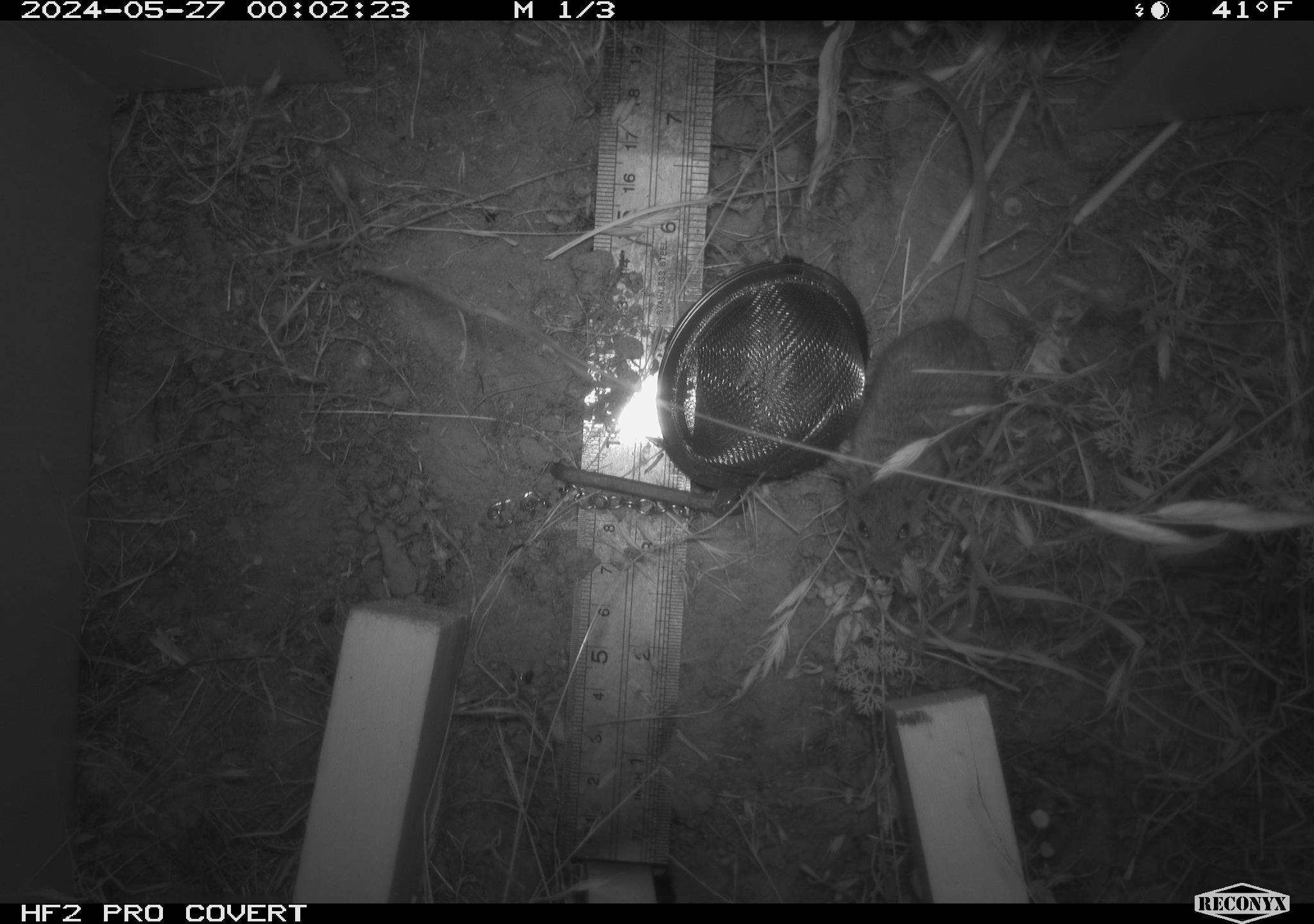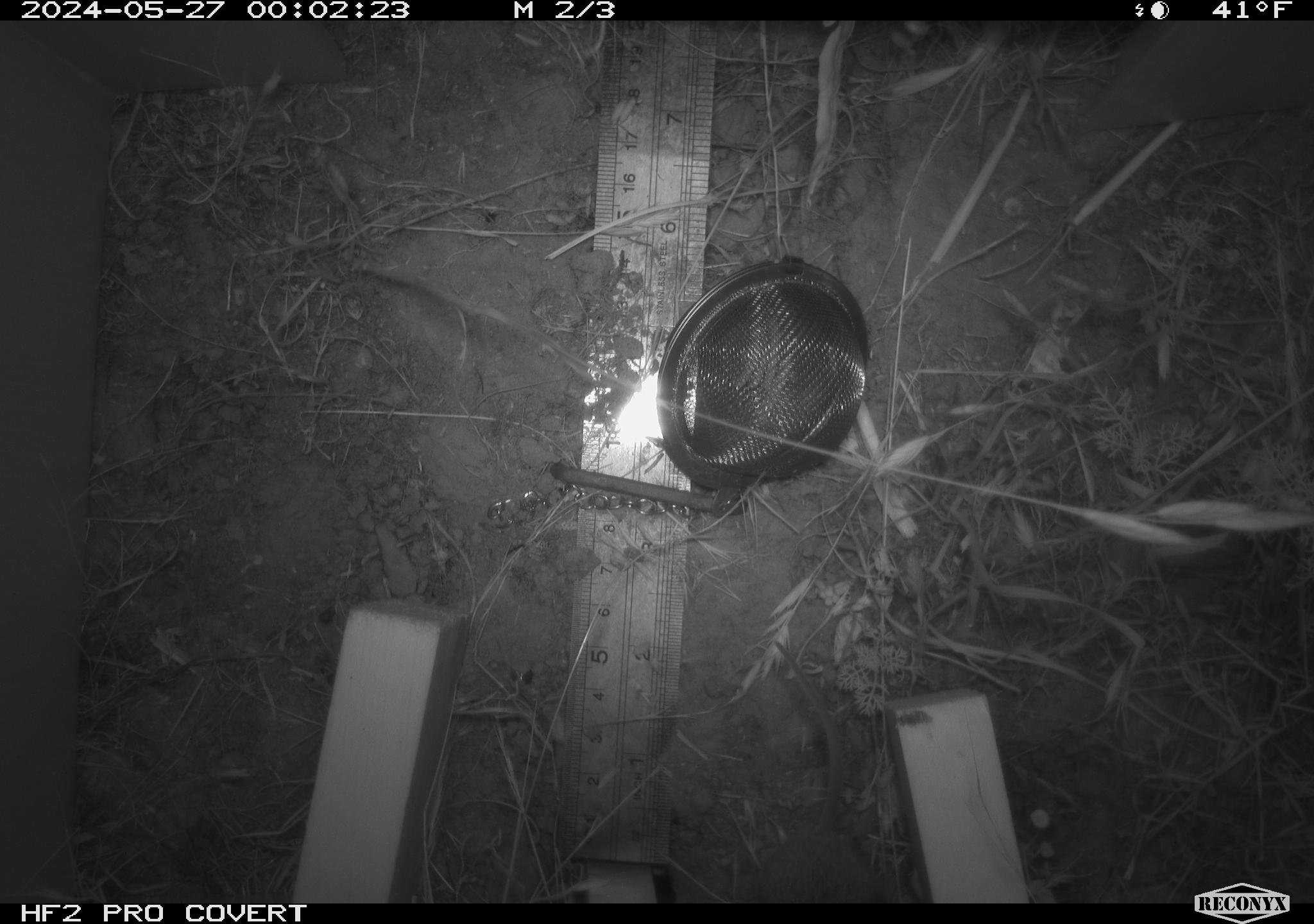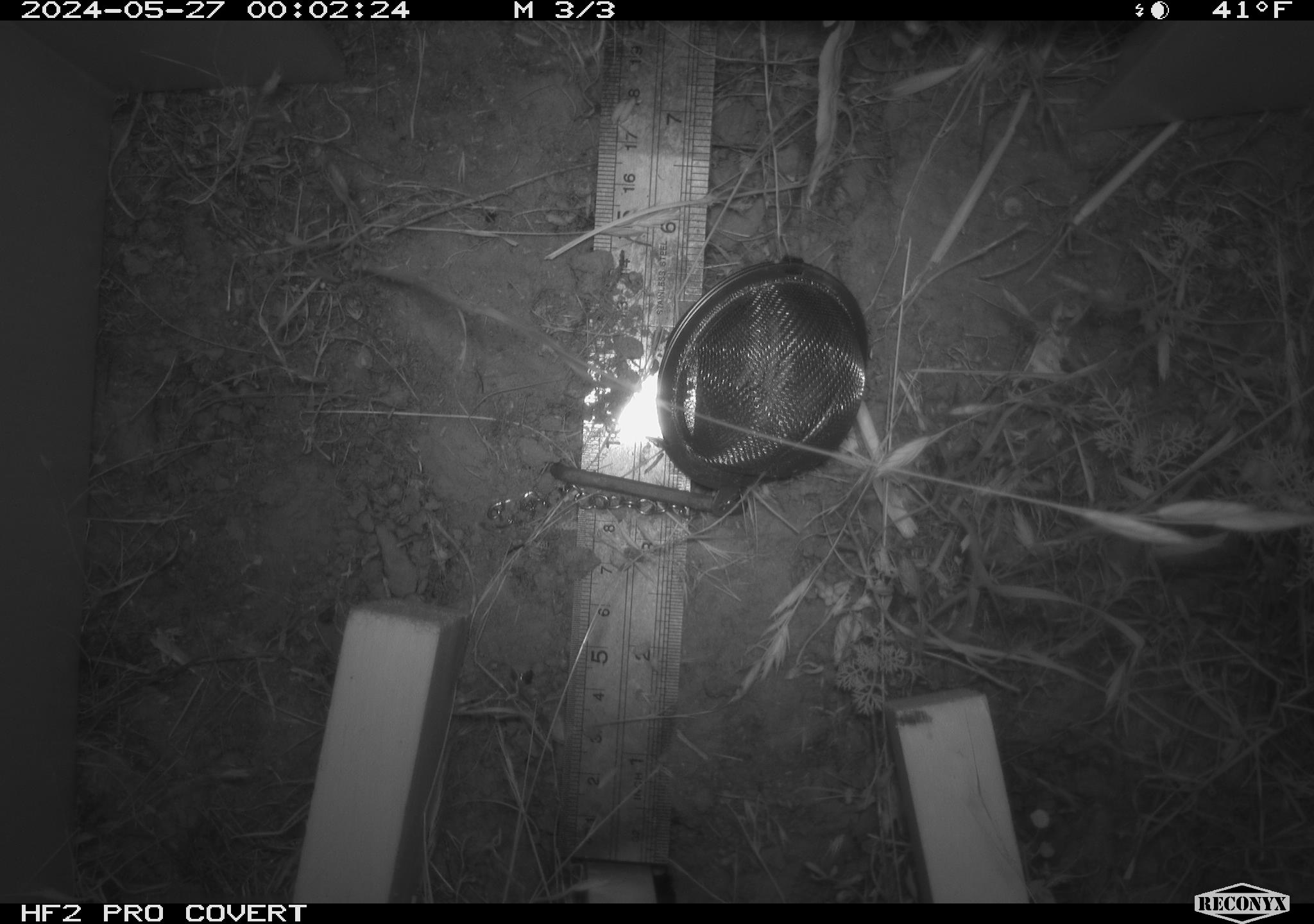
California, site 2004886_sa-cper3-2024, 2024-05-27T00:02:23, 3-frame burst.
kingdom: Animalia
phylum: Chordata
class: Mammalia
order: Rodentia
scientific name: Rodentia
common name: rodent